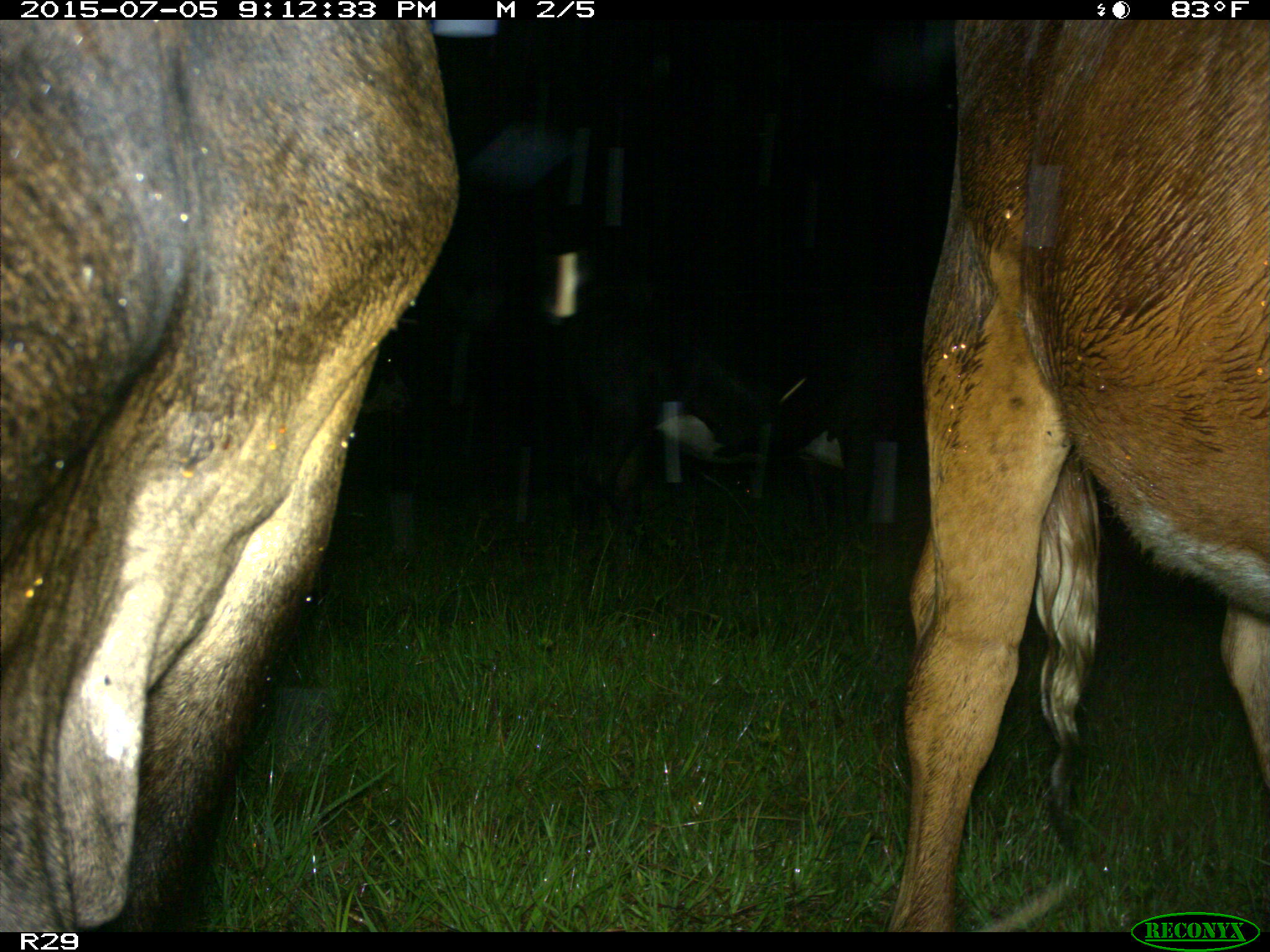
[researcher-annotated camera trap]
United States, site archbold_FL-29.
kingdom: Animalia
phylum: Chordata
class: Mammalia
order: Artiodactyla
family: Bovidae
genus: Bos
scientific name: Bos taurus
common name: domestic cow